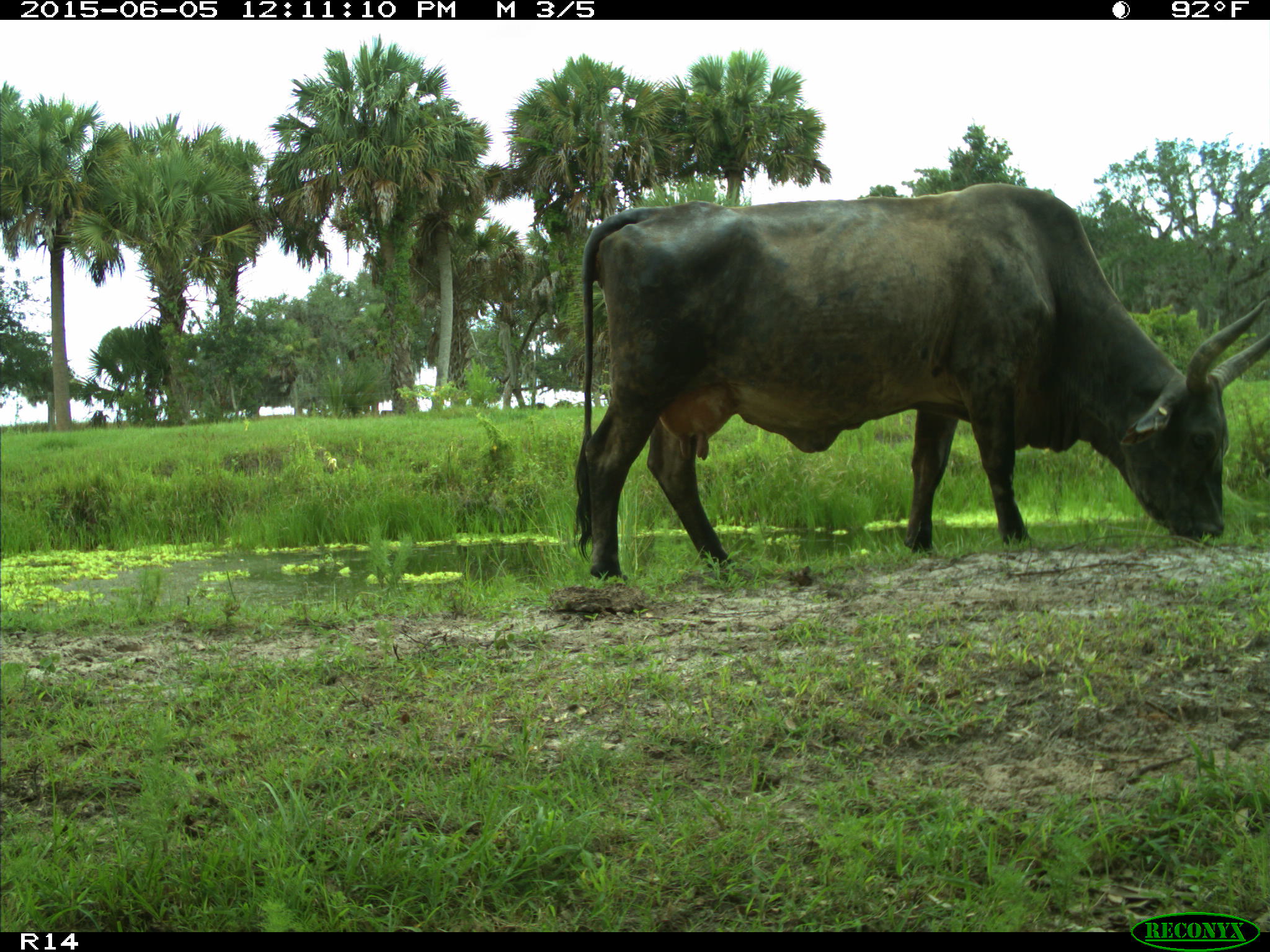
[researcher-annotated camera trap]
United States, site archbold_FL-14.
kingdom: Animalia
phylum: Chordata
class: Mammalia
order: Artiodactyla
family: Bovidae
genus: Bos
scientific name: Bos taurus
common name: domestic cow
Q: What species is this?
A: Bos taurus (domestic cow).